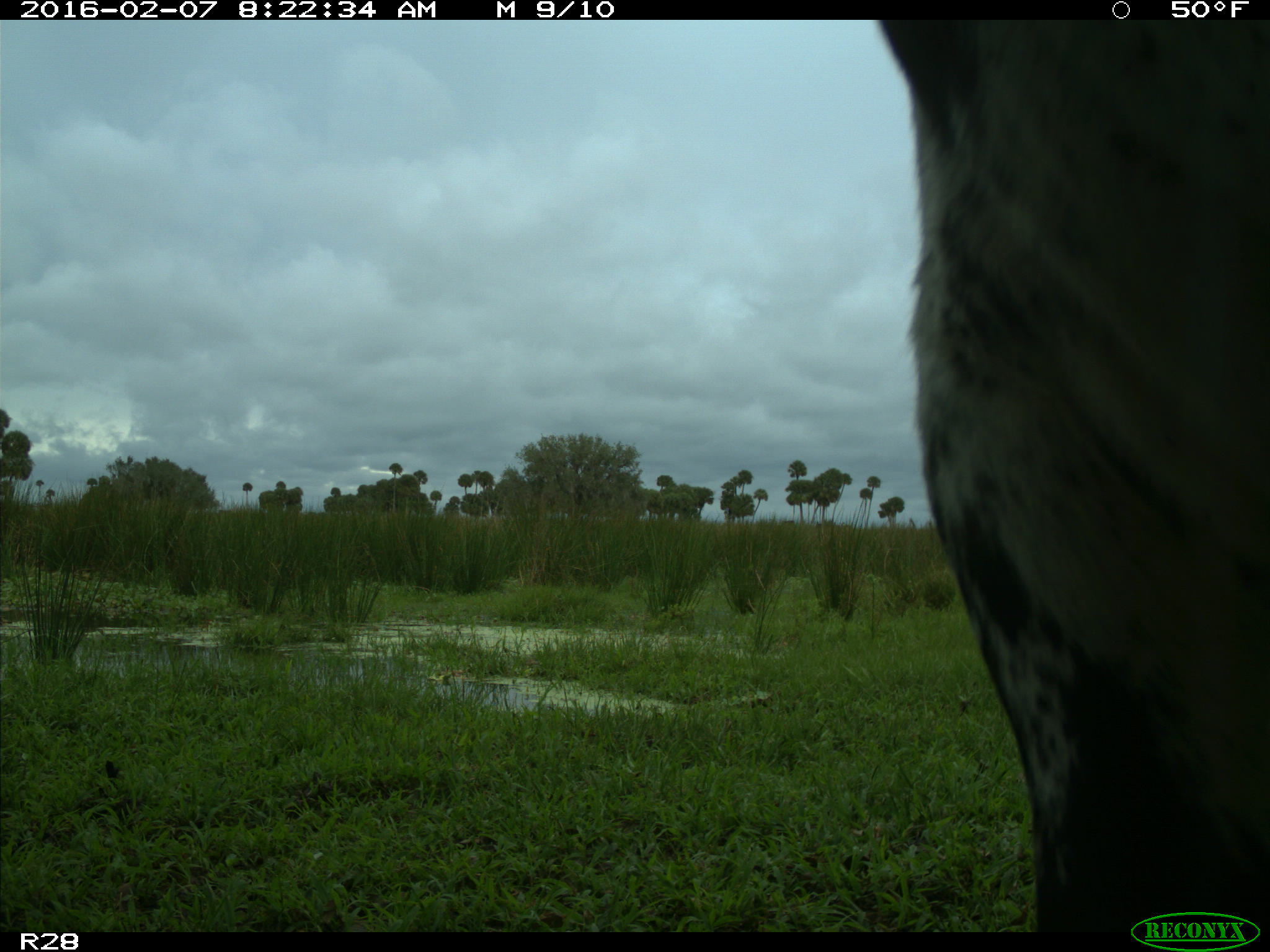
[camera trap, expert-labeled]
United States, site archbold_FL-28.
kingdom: Animalia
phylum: Chordata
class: Mammalia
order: Artiodactyla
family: Bovidae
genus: Bos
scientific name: Bos taurus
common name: domestic cow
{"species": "Bos taurus (domestic cow)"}